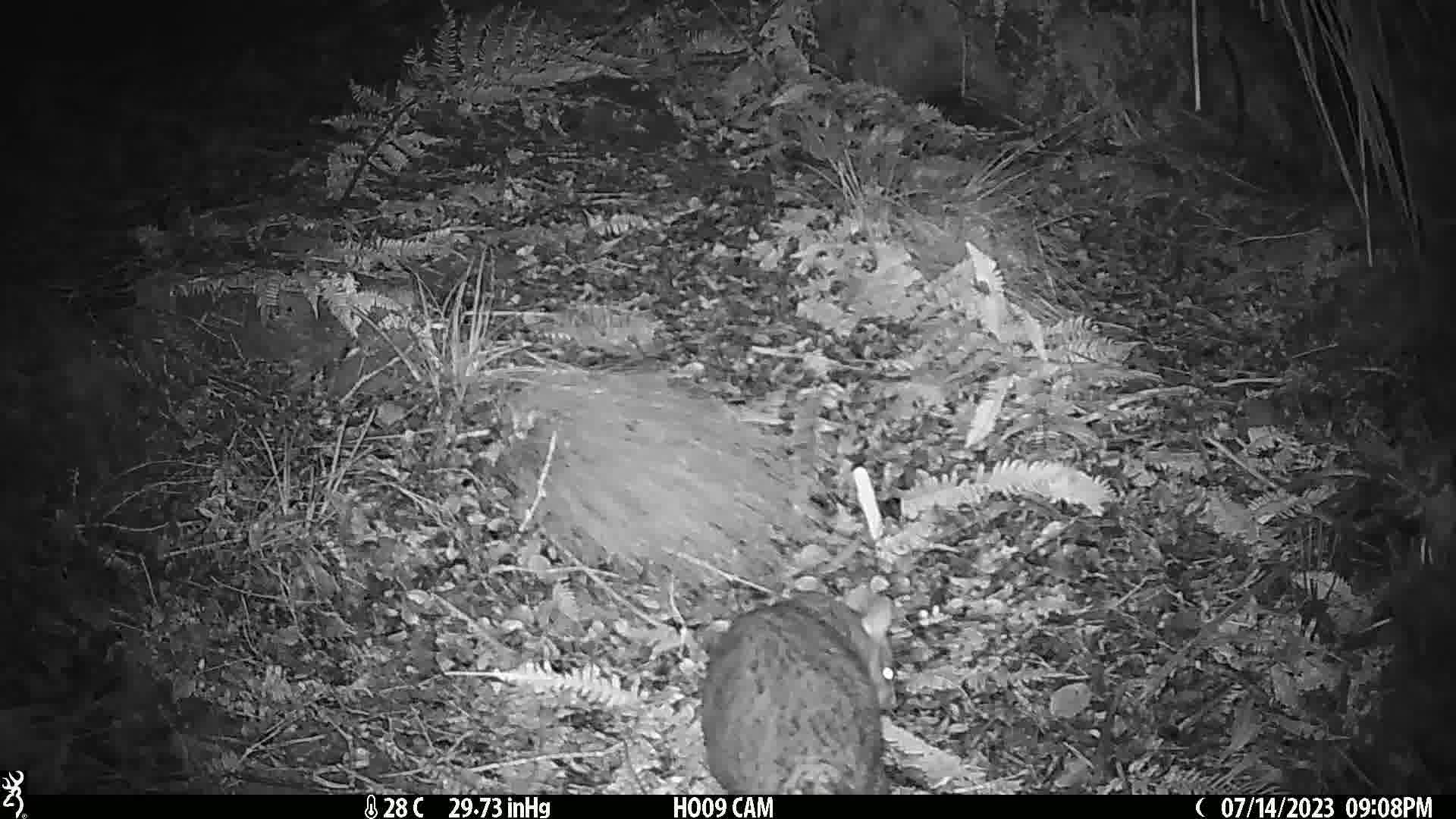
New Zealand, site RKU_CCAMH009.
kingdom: Animalia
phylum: Chordata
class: Mammalia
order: Diprotodontia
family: Phalangeridae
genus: Trichosurus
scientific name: Trichosurus vulpecula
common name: common brushtail possum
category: possum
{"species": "possum (common brushtail possum) (Trichosurus vulpecula)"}